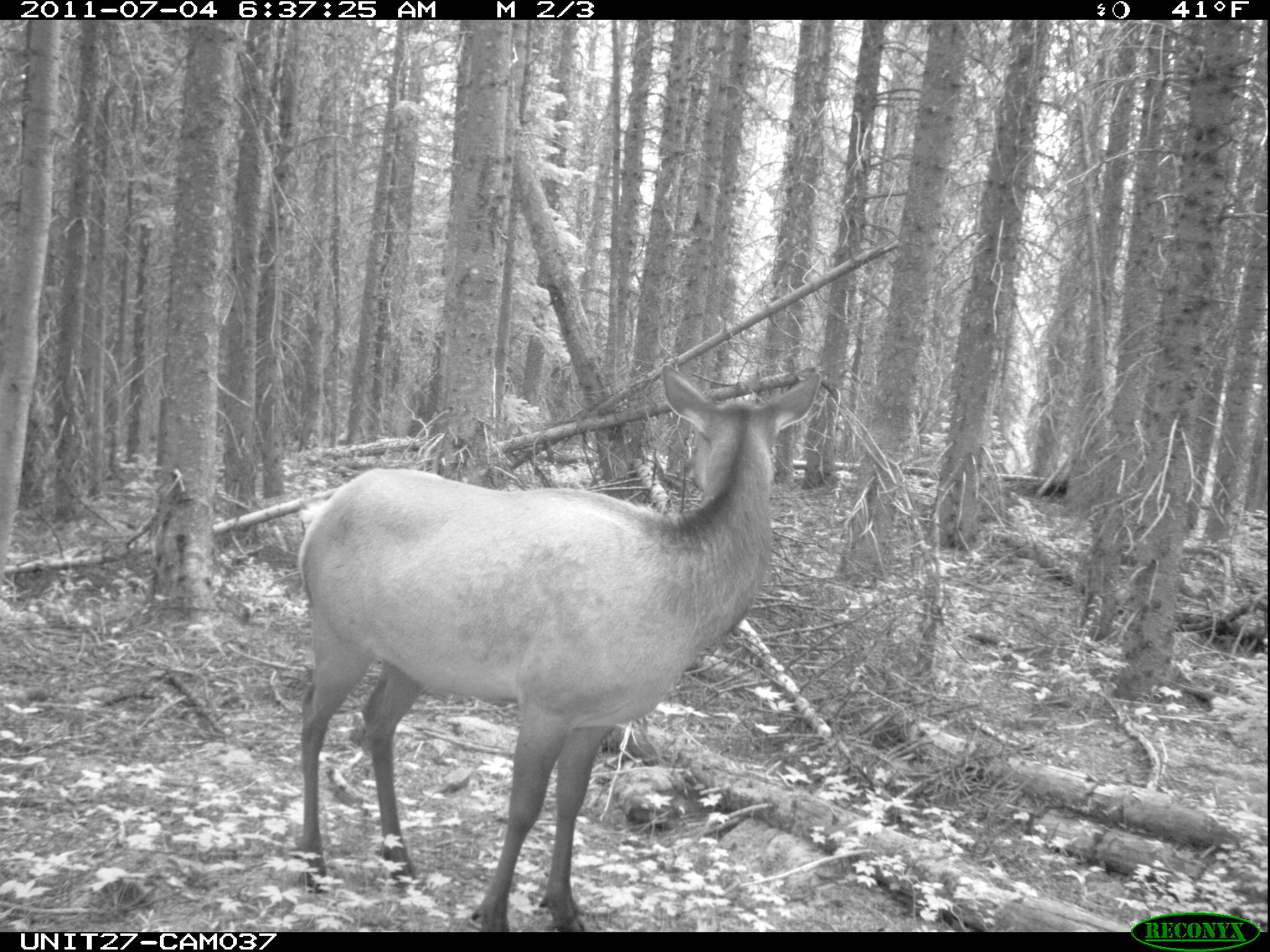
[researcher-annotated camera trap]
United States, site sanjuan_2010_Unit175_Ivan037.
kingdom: Animalia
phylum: Chordata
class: Mammalia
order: Artiodactyla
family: Cervidae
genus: Cervus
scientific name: Cervus elaphus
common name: red deer